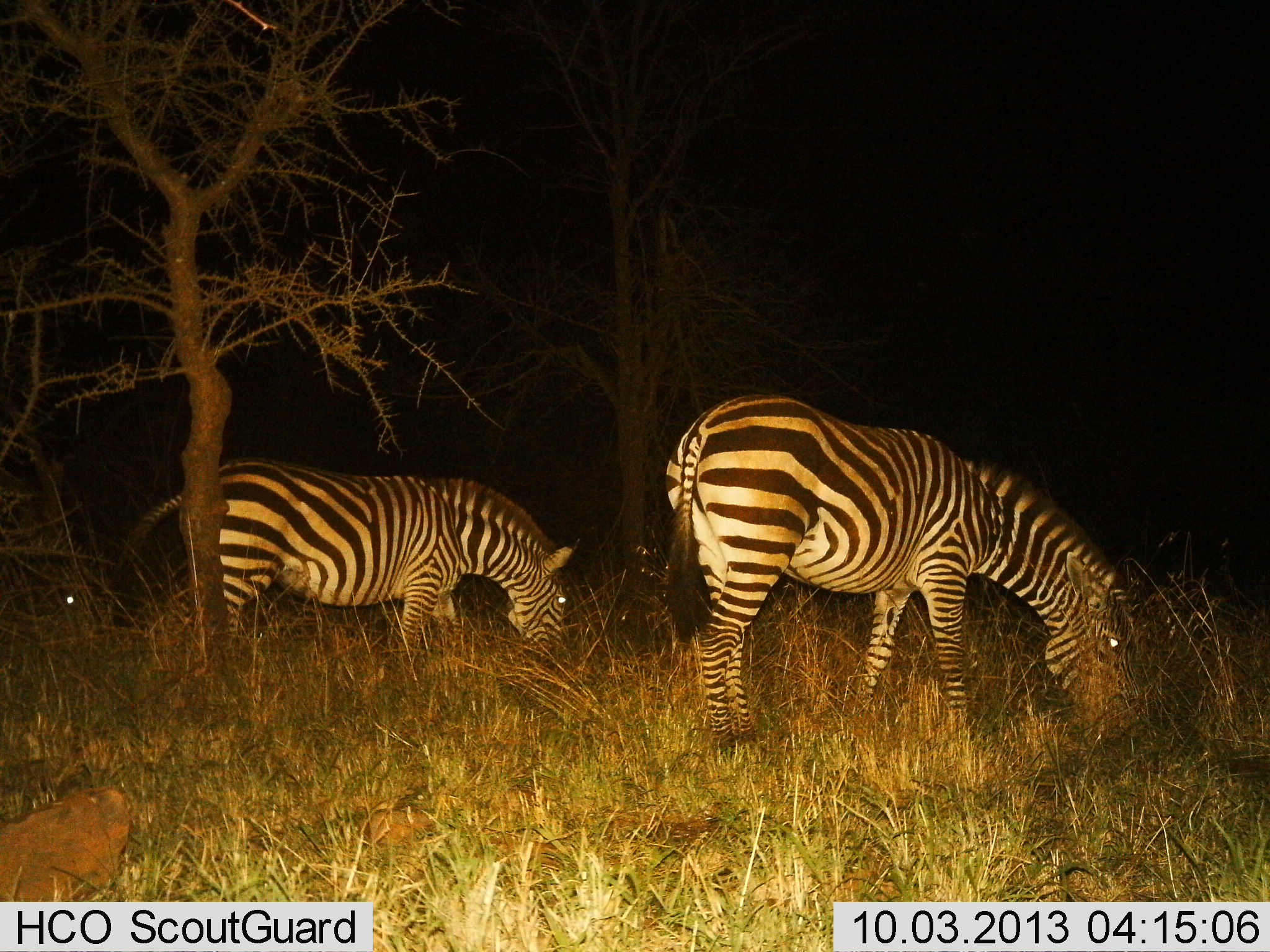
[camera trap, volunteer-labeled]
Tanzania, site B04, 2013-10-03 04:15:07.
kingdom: Animalia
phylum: Chordata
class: Mammalia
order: Perissodactyla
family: Equidae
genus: Equus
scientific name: Equus quagga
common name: plains zebra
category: zebra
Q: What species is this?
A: Zebra (plains zebra) (Equus quagga).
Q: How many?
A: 2.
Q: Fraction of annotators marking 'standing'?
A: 25%.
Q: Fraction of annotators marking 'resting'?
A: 0%.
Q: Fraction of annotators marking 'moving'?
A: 0%.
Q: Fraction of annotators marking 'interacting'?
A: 0%.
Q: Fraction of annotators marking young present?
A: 0%.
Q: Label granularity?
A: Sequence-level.